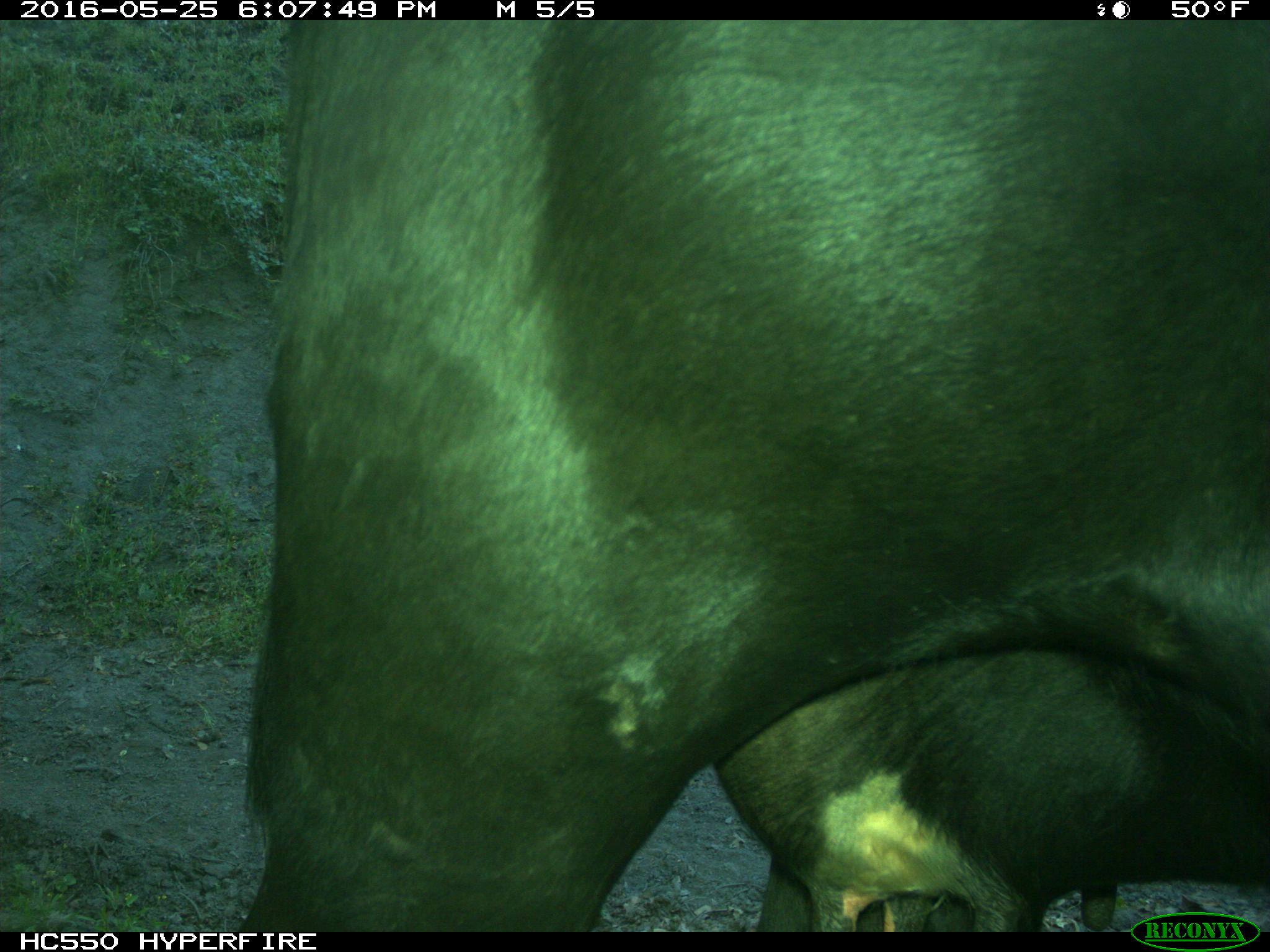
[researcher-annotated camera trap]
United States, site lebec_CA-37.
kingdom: Animalia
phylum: Chordata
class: Mammalia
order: Artiodactyla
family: Bovidae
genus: Bos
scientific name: Bos taurus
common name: domestic cow